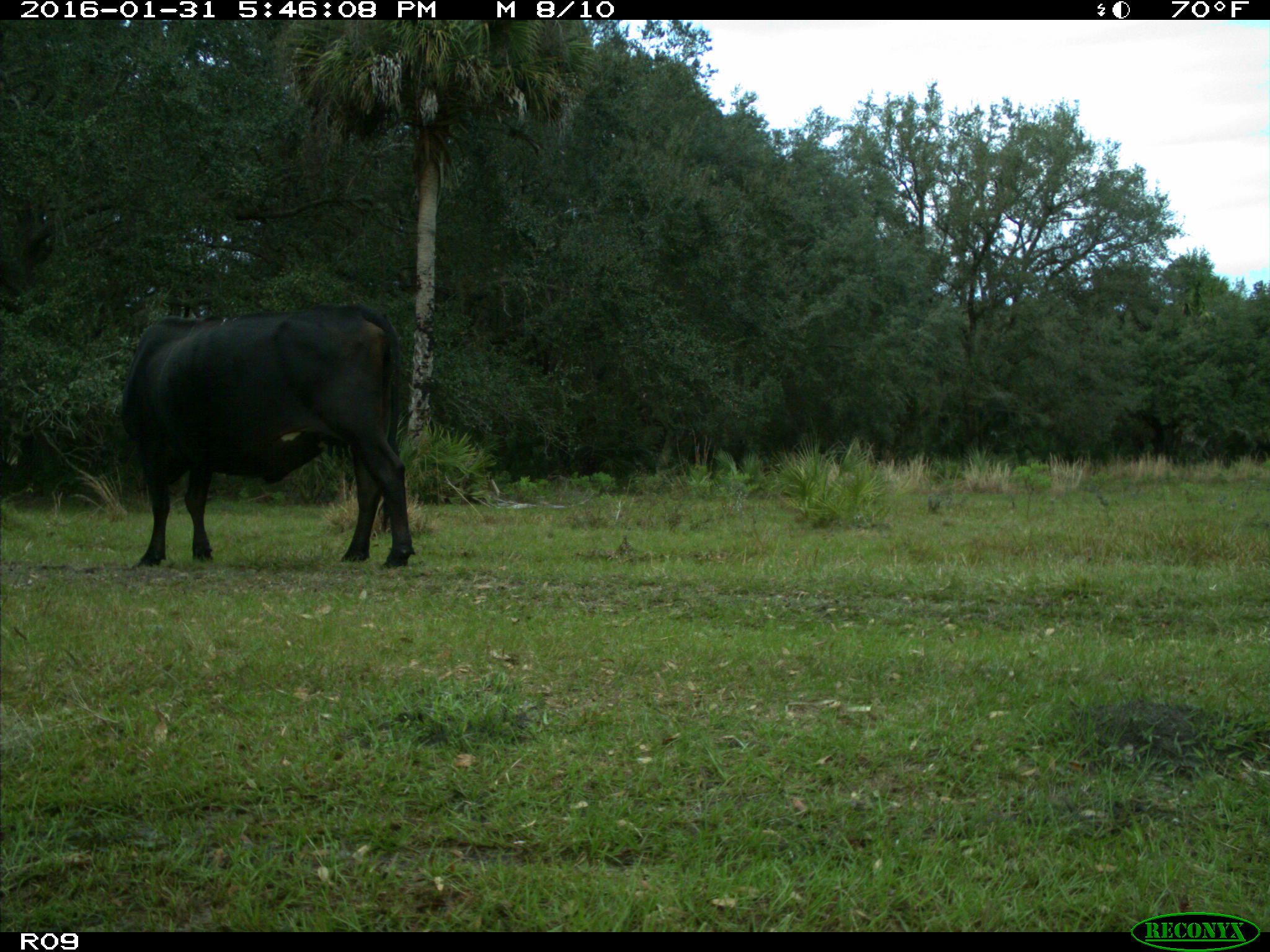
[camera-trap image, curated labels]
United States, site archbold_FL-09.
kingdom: Animalia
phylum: Chordata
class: Mammalia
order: Artiodactyla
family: Bovidae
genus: Bos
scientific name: Bos taurus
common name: domestic cow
Bos taurus (domestic cow).